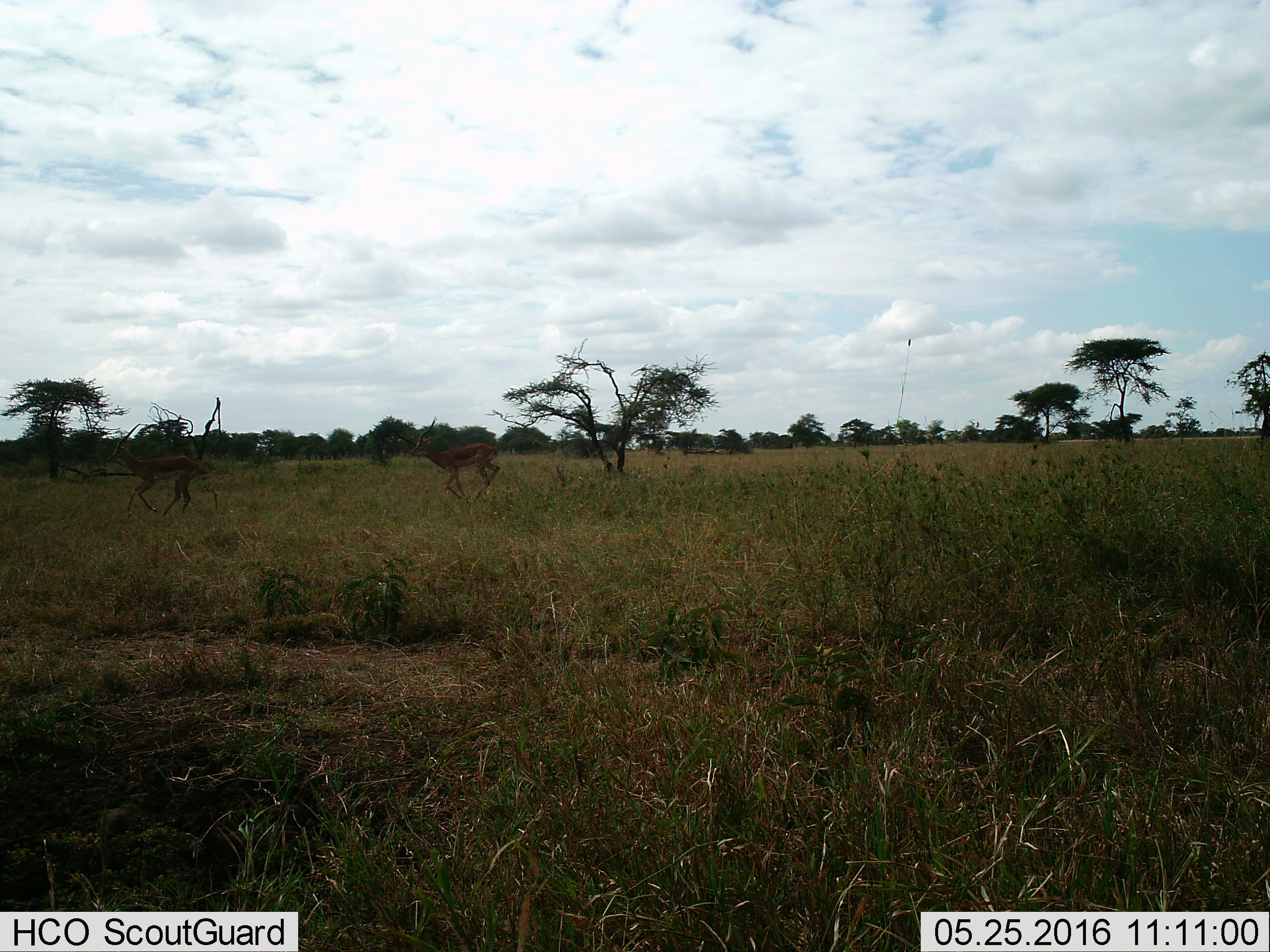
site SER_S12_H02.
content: unidentified animal